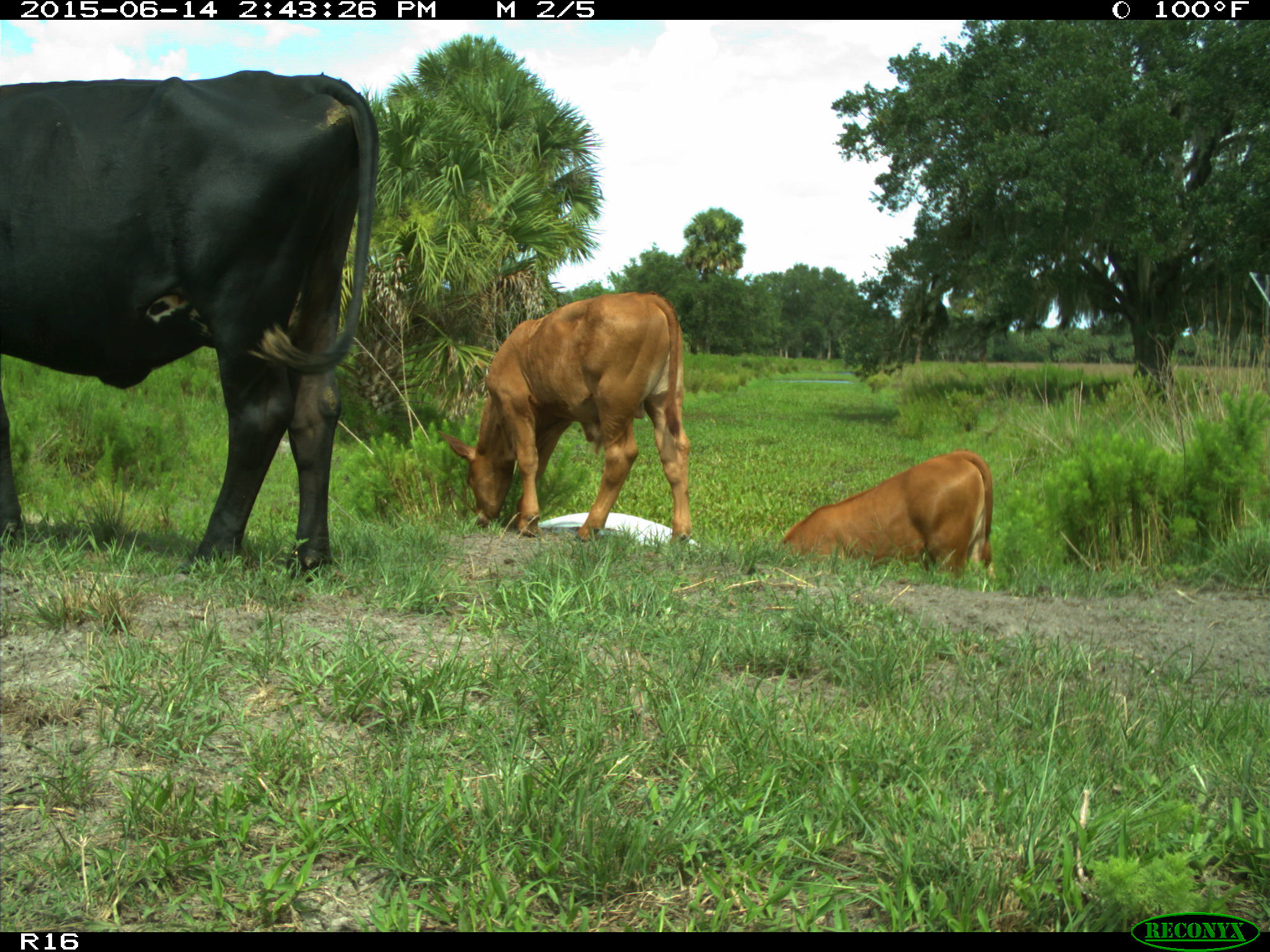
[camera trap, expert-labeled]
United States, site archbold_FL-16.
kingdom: Animalia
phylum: Chordata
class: Mammalia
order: Artiodactyla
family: Bovidae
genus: Bos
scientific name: Bos taurus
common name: domestic cow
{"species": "Bos taurus (domestic cow)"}